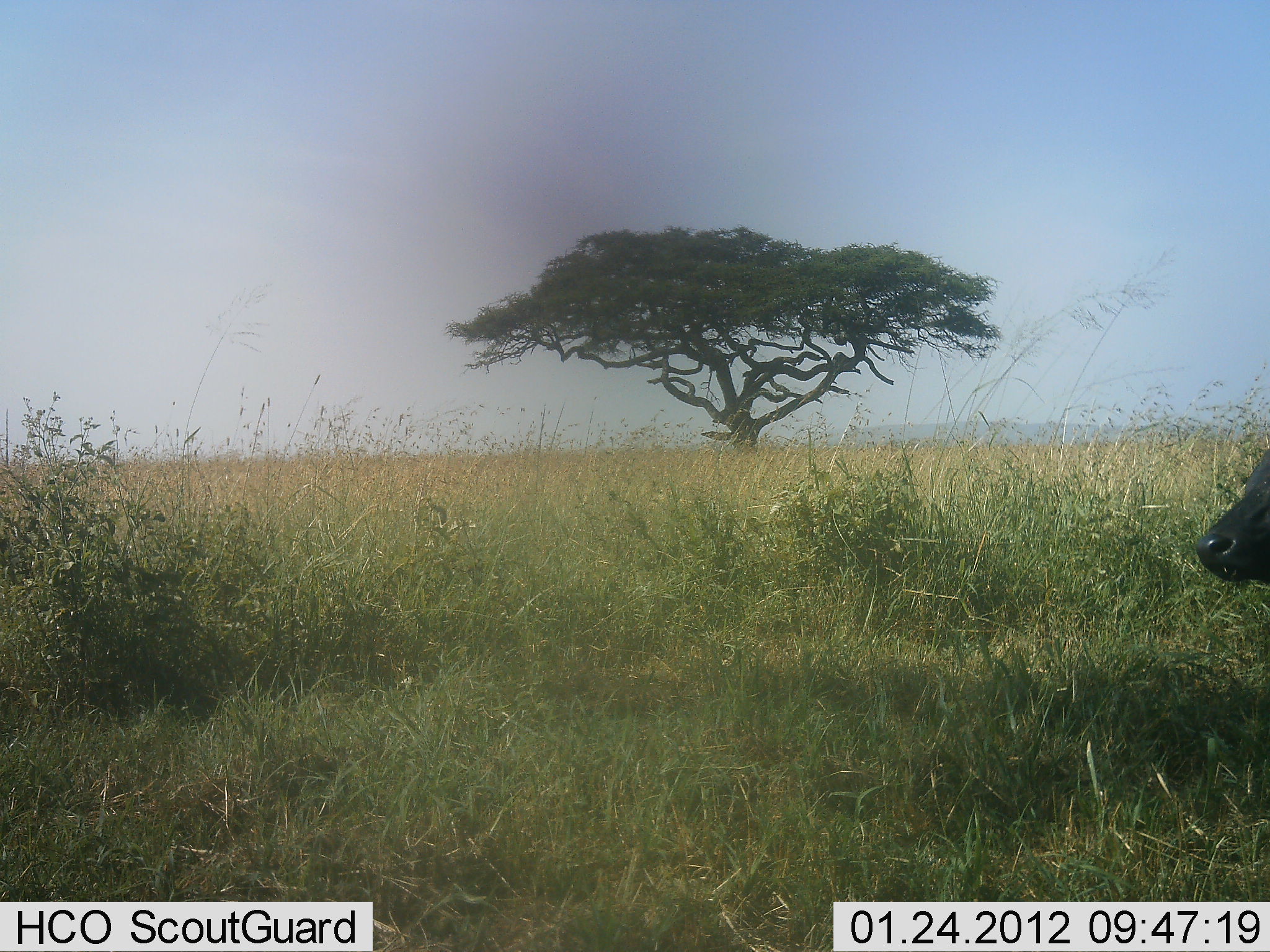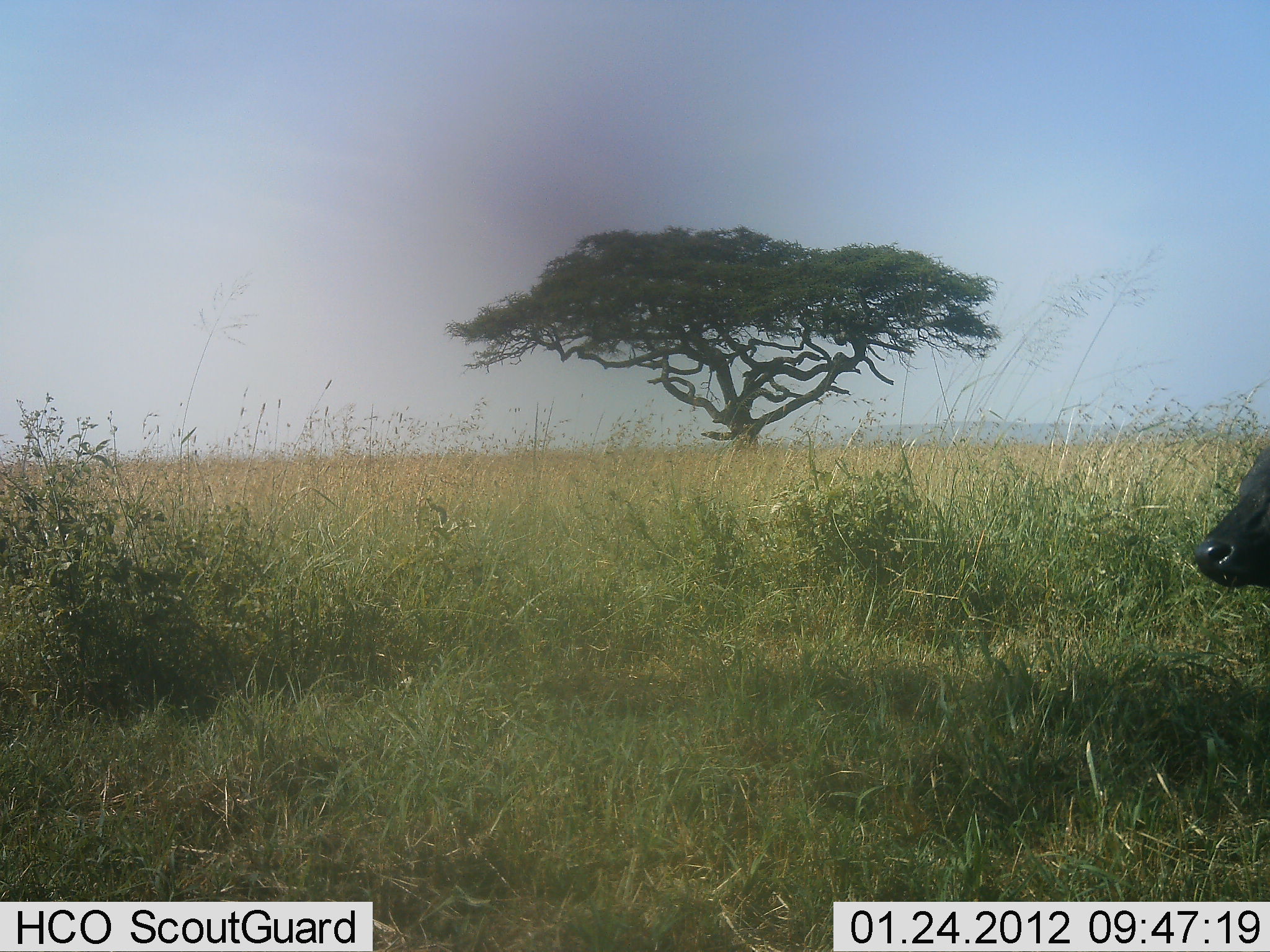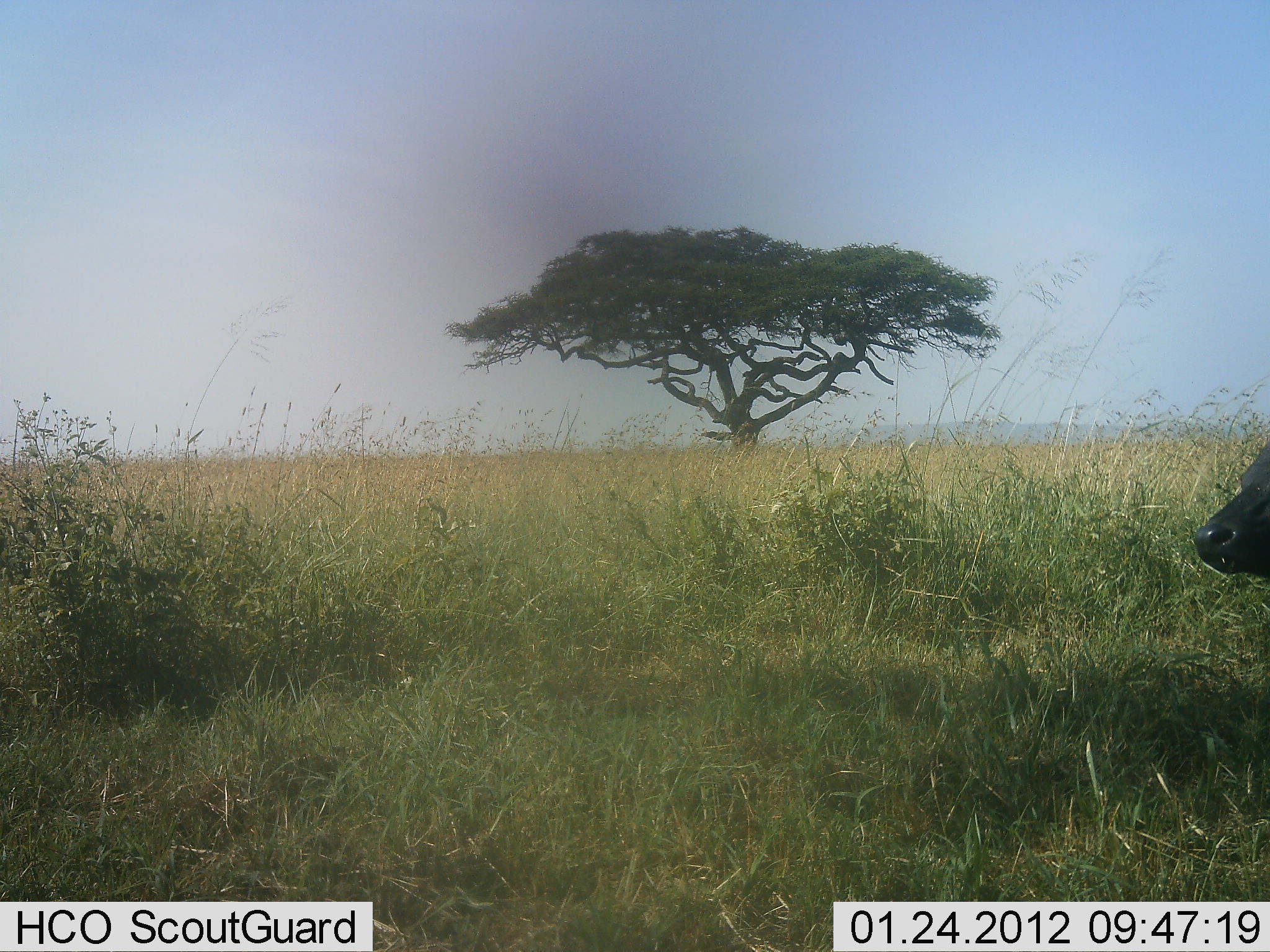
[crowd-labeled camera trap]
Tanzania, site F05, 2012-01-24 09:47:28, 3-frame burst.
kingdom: Animalia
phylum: Chordata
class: Mammalia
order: Artiodactyla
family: Bovidae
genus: Syncerus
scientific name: Syncerus caffer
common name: cape buffalo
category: buffalo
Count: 1.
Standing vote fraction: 82%.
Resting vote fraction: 14%.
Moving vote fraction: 4%.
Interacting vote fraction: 0%.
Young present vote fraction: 0%.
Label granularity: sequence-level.